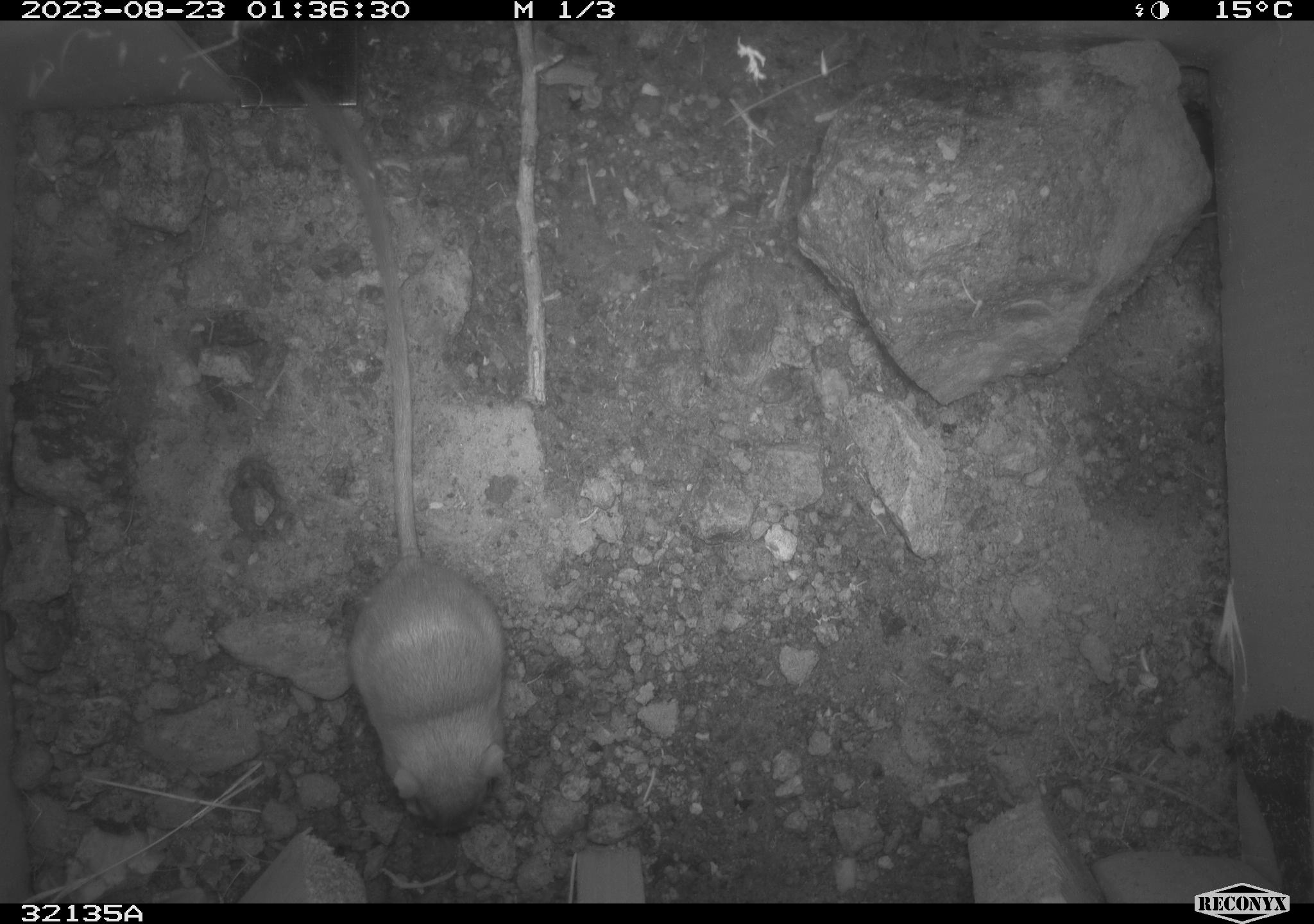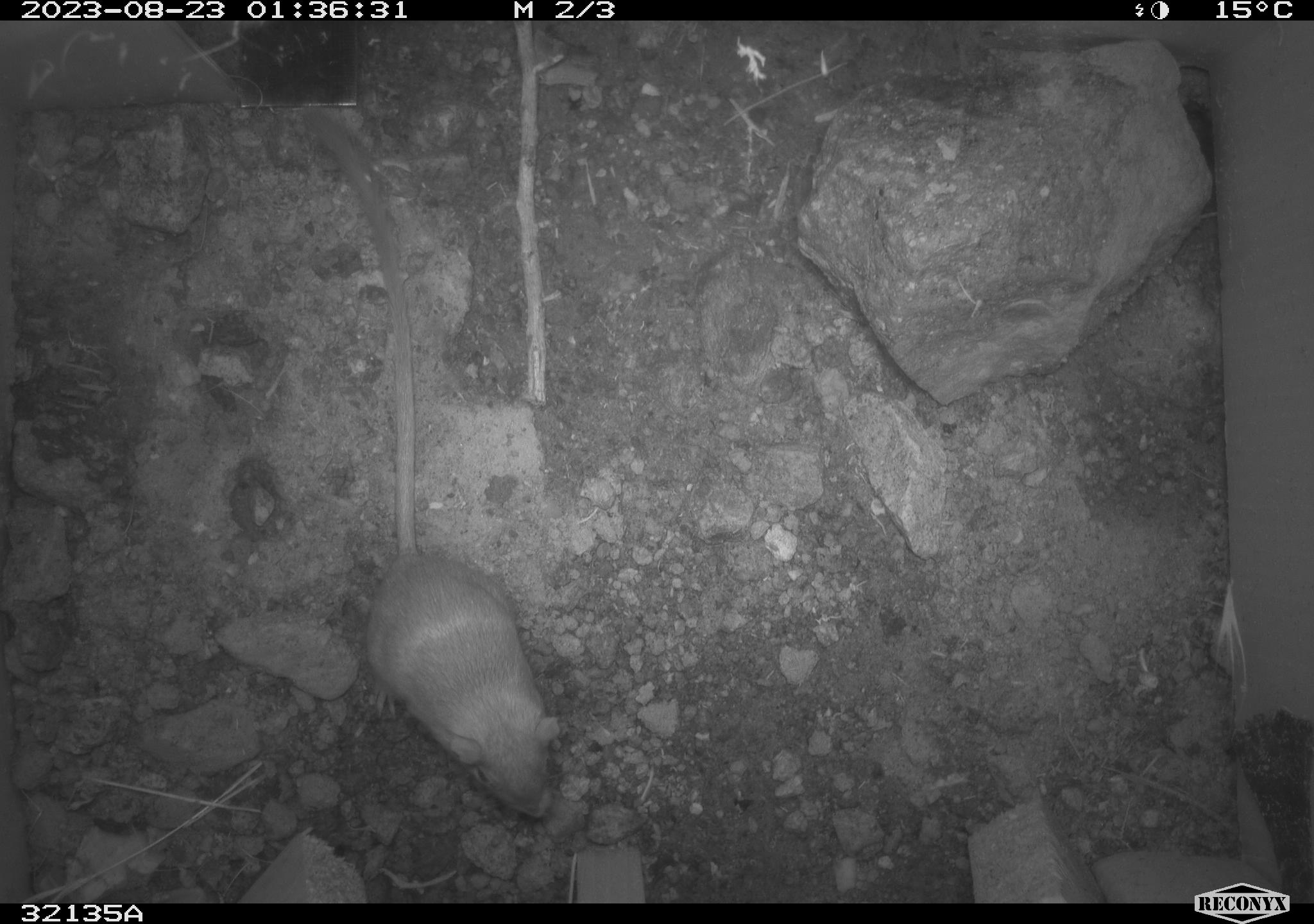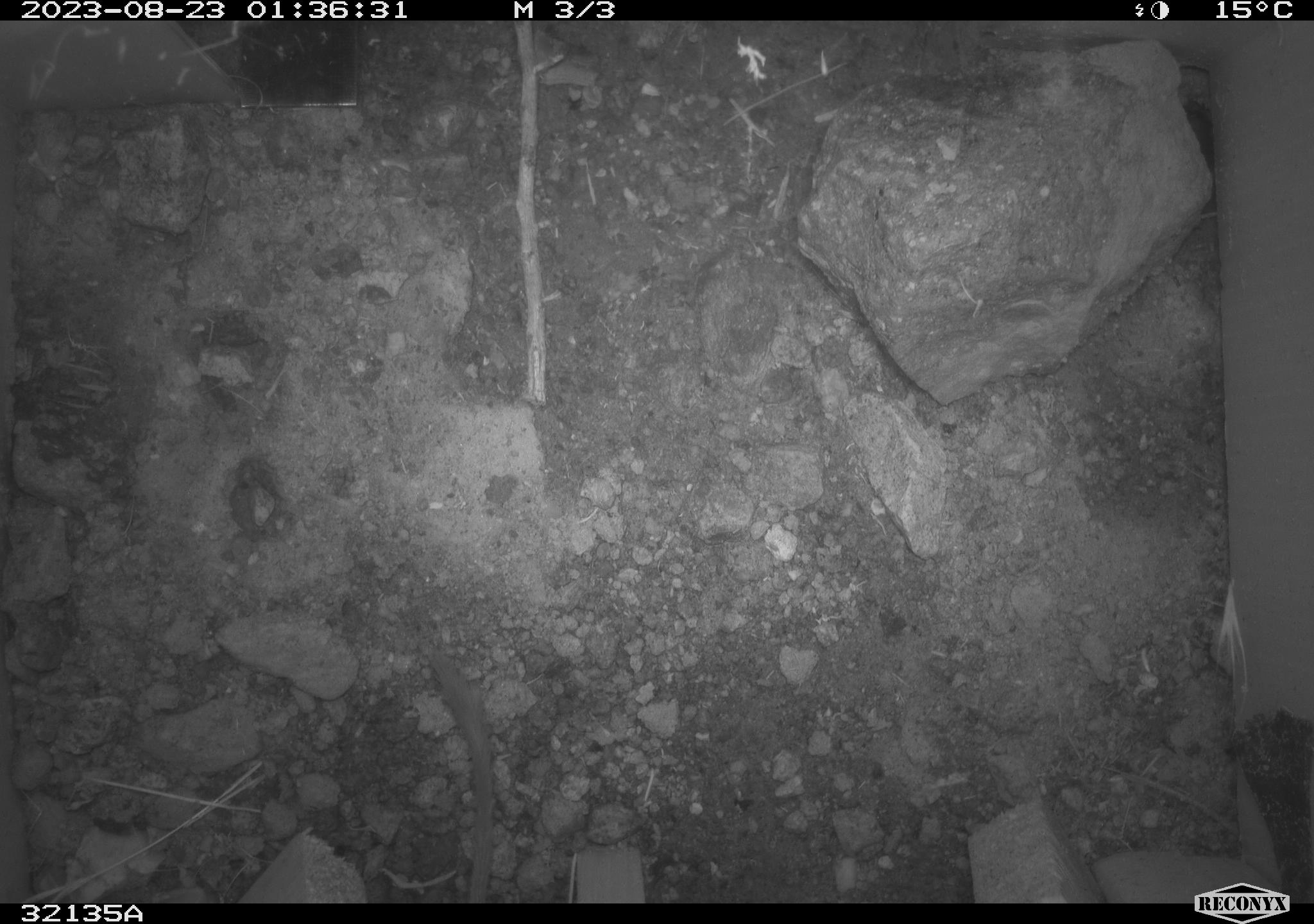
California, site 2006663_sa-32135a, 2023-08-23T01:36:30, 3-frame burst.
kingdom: Animalia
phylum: Chordata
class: Mammalia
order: Rodentia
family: Heteromyidae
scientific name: Heteromyidae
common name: kangaroo rats and pocket mice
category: heteromyidae family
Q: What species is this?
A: Heteromyidae family (kangaroo rats and pocket mice) (Heteromyidae).